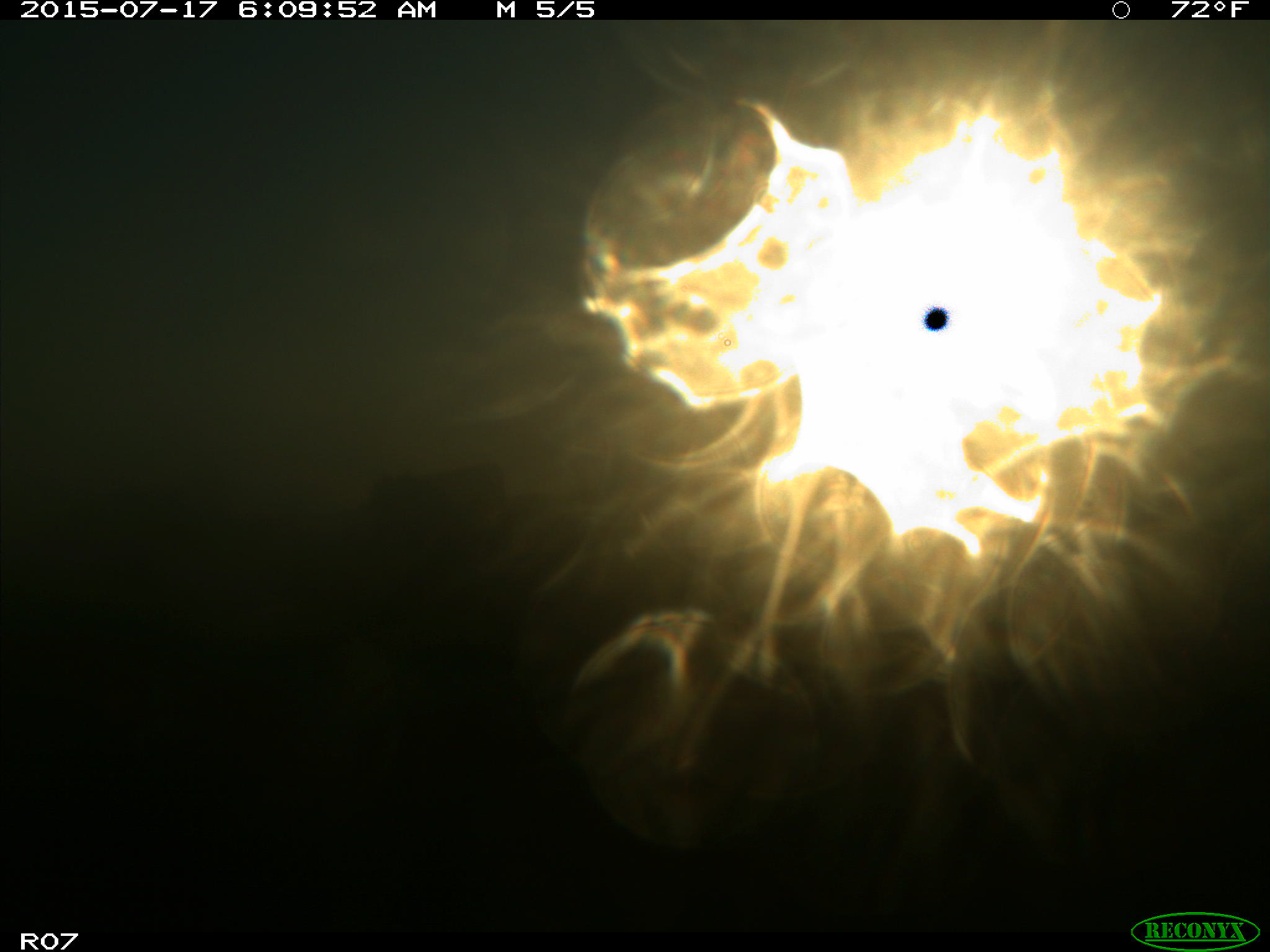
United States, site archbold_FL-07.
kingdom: Animalia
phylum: Chordata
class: Mammalia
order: Artiodactyla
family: Bovidae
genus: Bos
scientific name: Bos taurus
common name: domestic cow